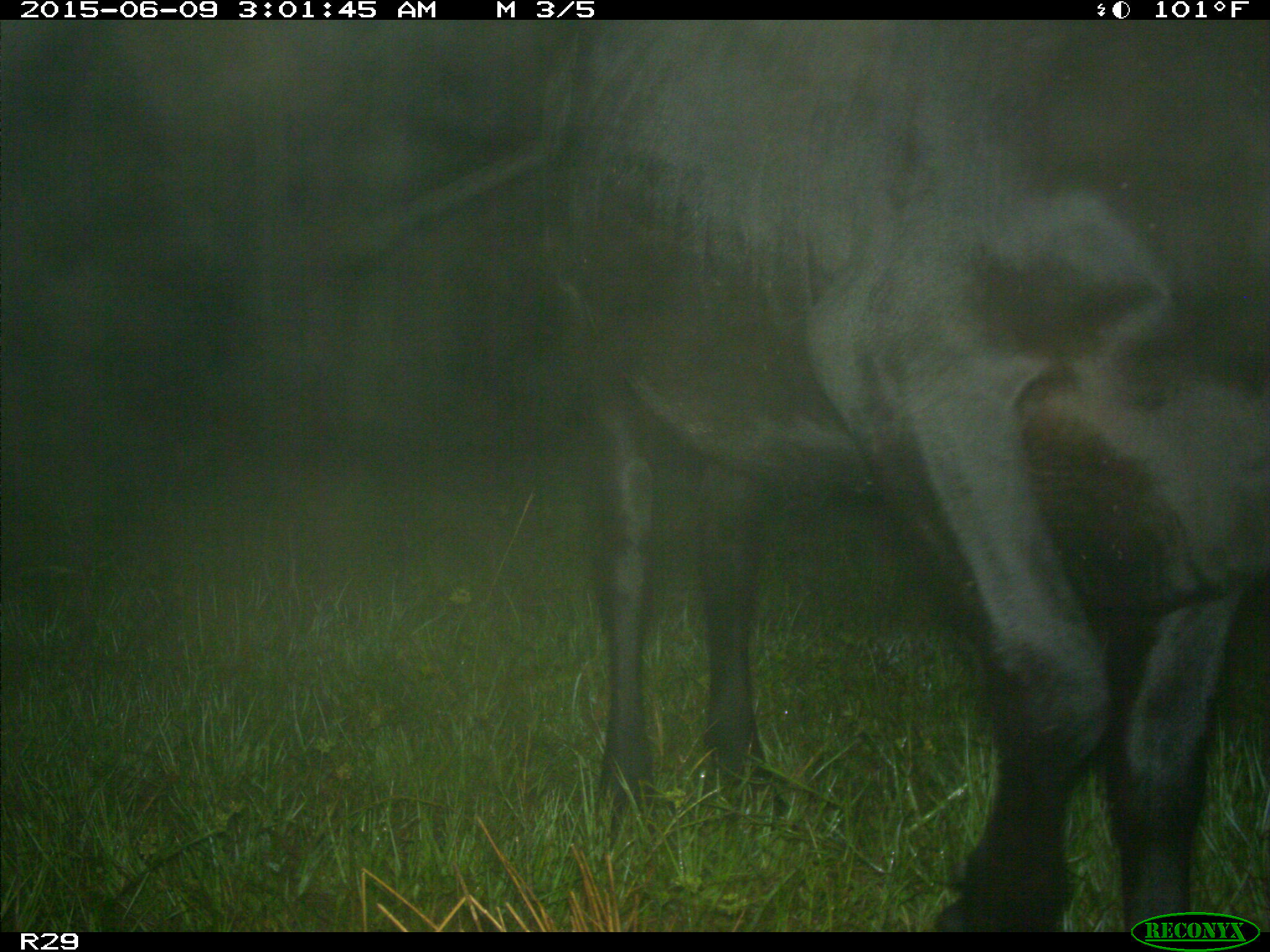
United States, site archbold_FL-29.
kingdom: Animalia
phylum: Chordata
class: Mammalia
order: Artiodactyla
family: Bovidae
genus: Bos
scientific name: Bos taurus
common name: domestic cow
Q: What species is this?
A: Bos taurus (domestic cow).